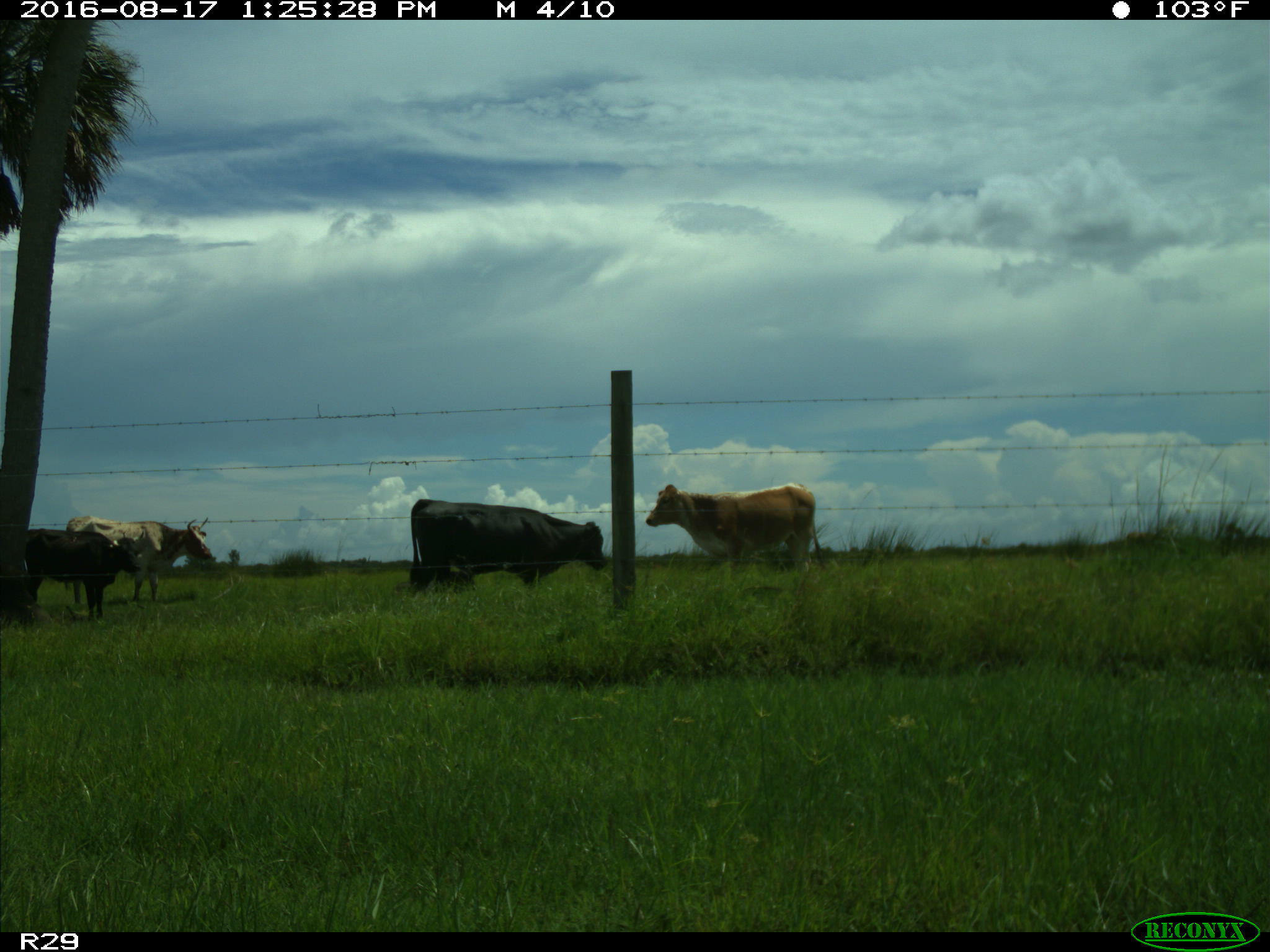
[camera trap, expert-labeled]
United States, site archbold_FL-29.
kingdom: Animalia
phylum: Chordata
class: Mammalia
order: Artiodactyla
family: Bovidae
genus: Bos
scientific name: Bos taurus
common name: domestic cow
Bos taurus (domestic cow).